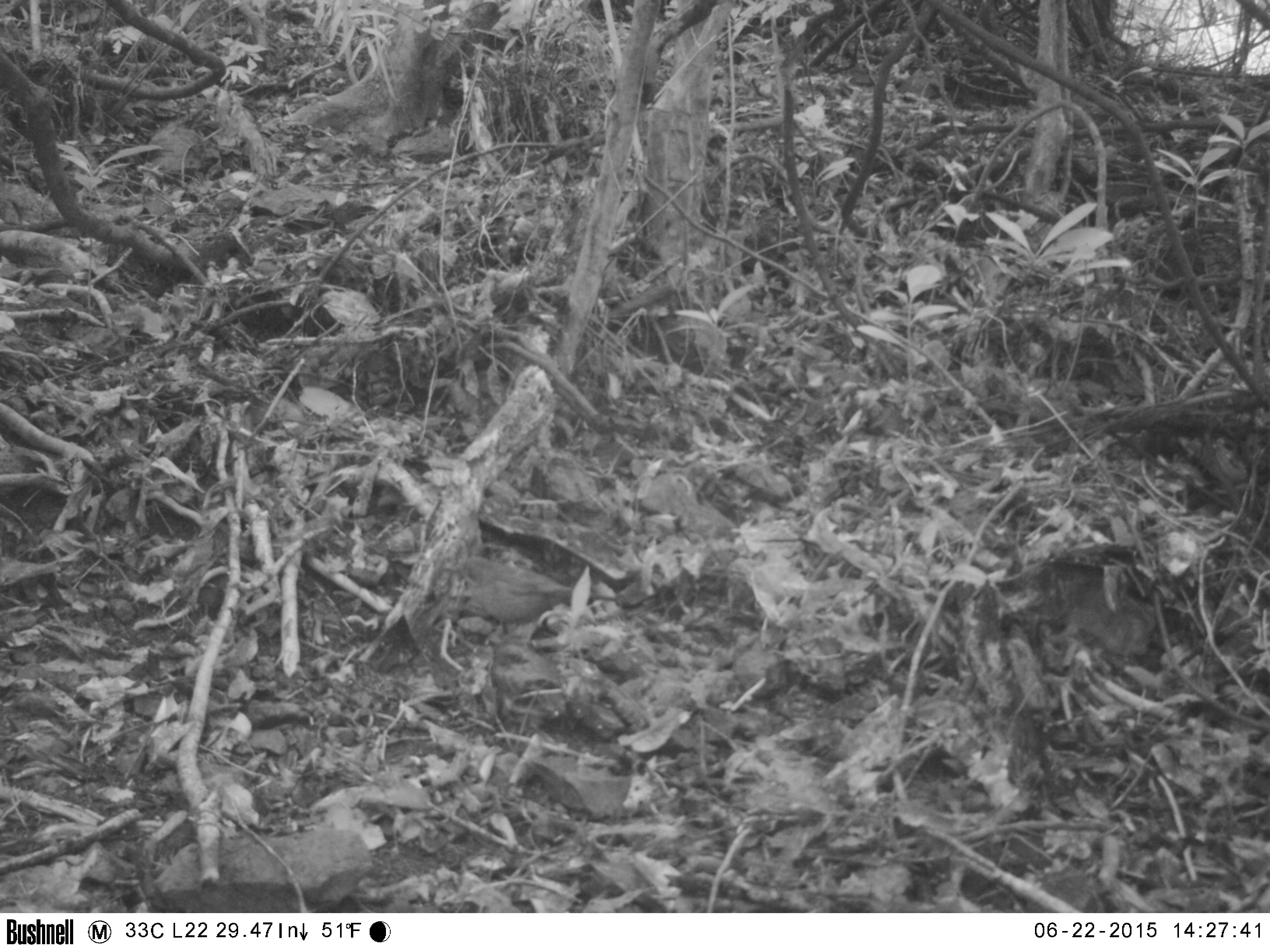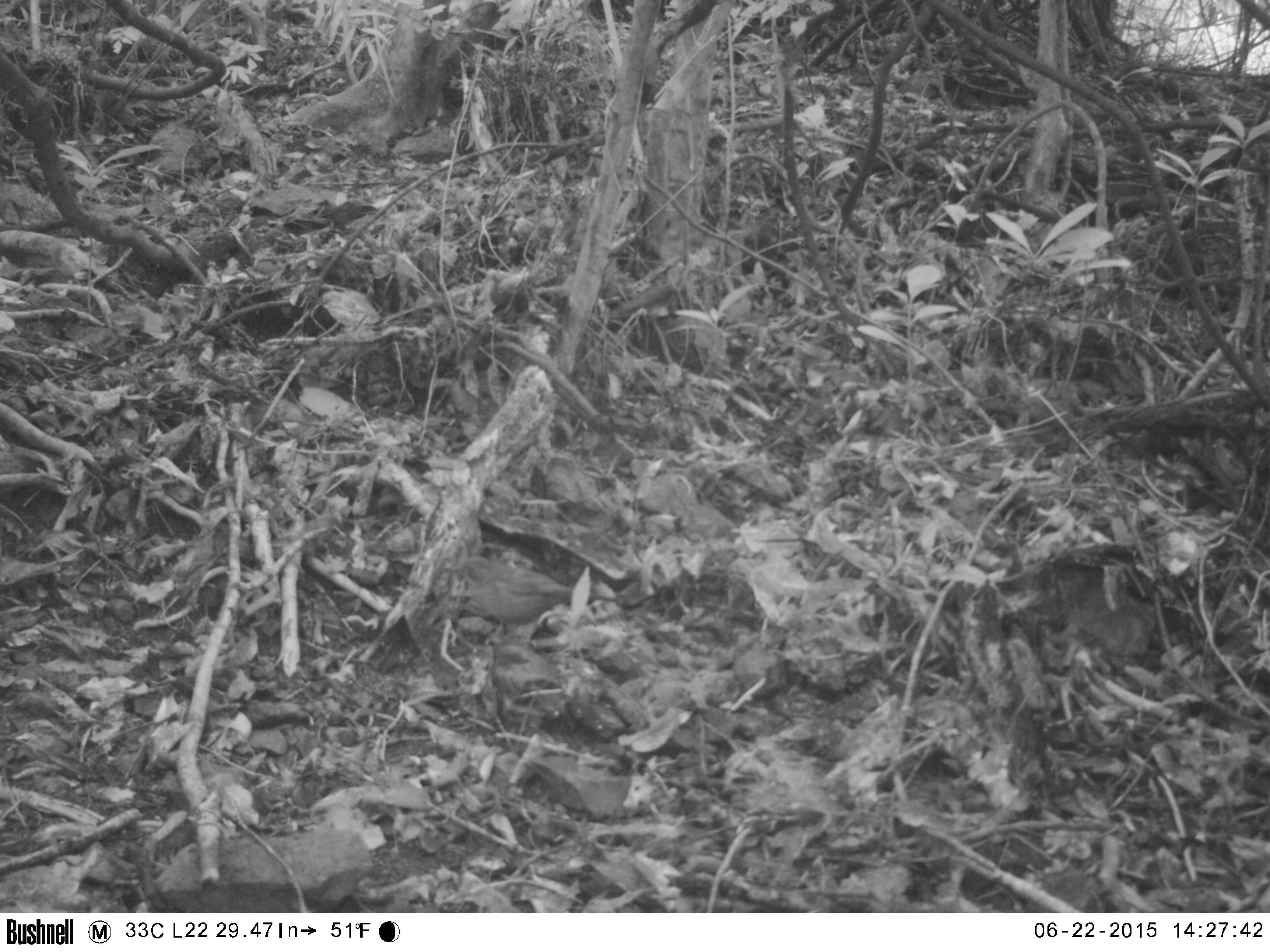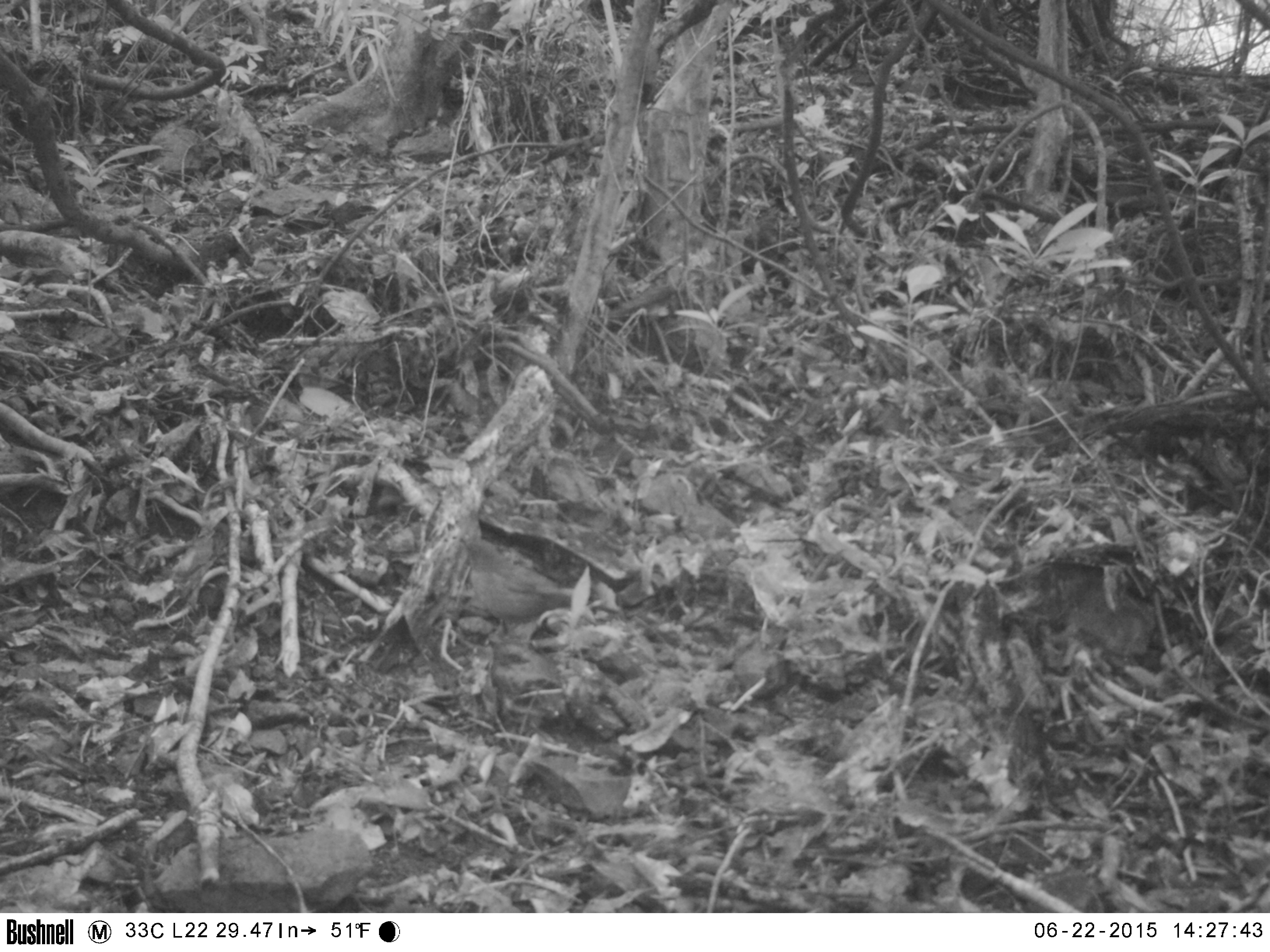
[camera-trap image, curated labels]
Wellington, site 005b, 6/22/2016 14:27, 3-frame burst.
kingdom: Animalia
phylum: Chordata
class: Aves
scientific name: Aves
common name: bird